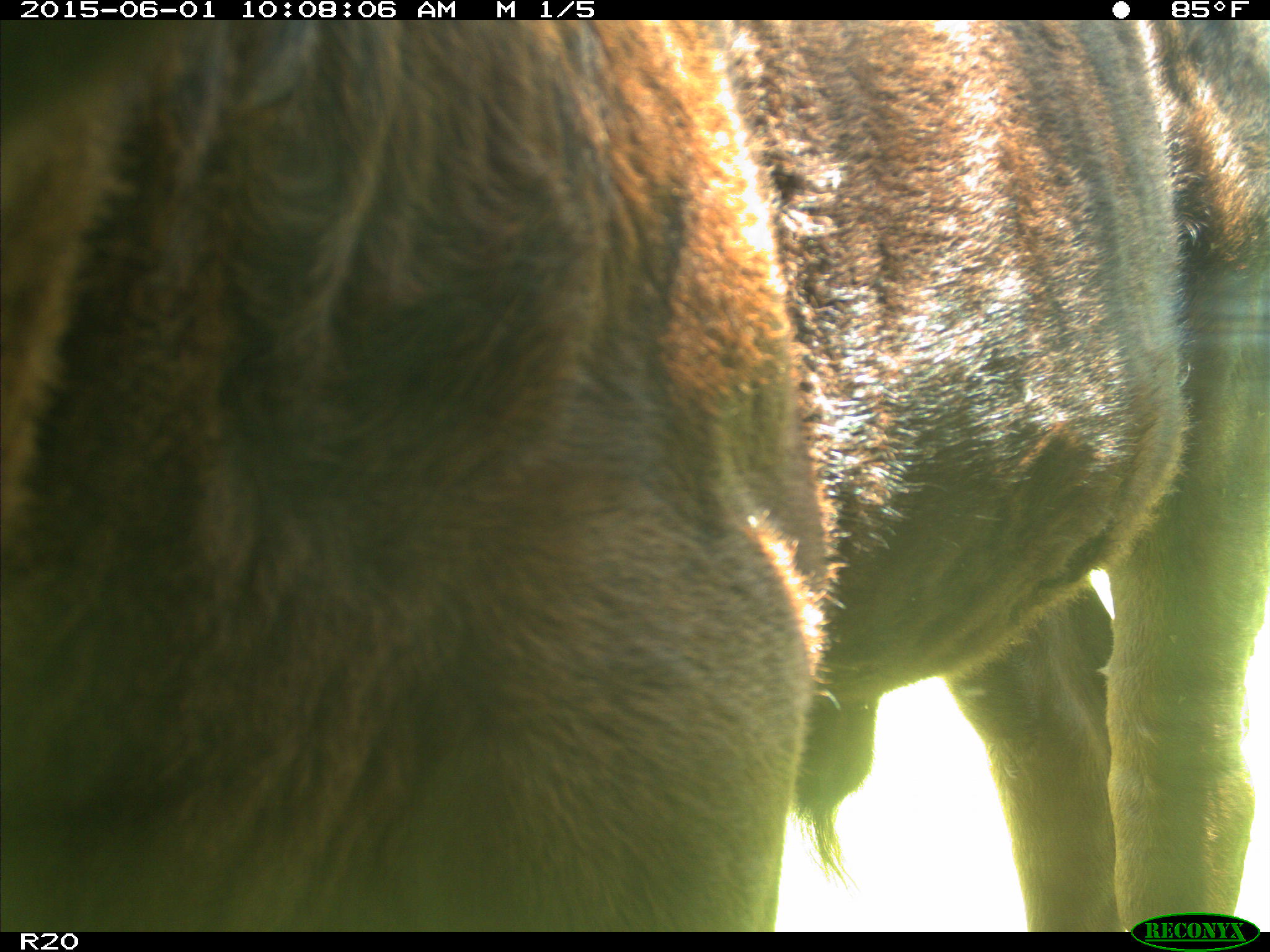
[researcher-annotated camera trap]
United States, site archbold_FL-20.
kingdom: Animalia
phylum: Chordata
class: Mammalia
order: Artiodactyla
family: Bovidae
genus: Bos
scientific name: Bos taurus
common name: domestic cow